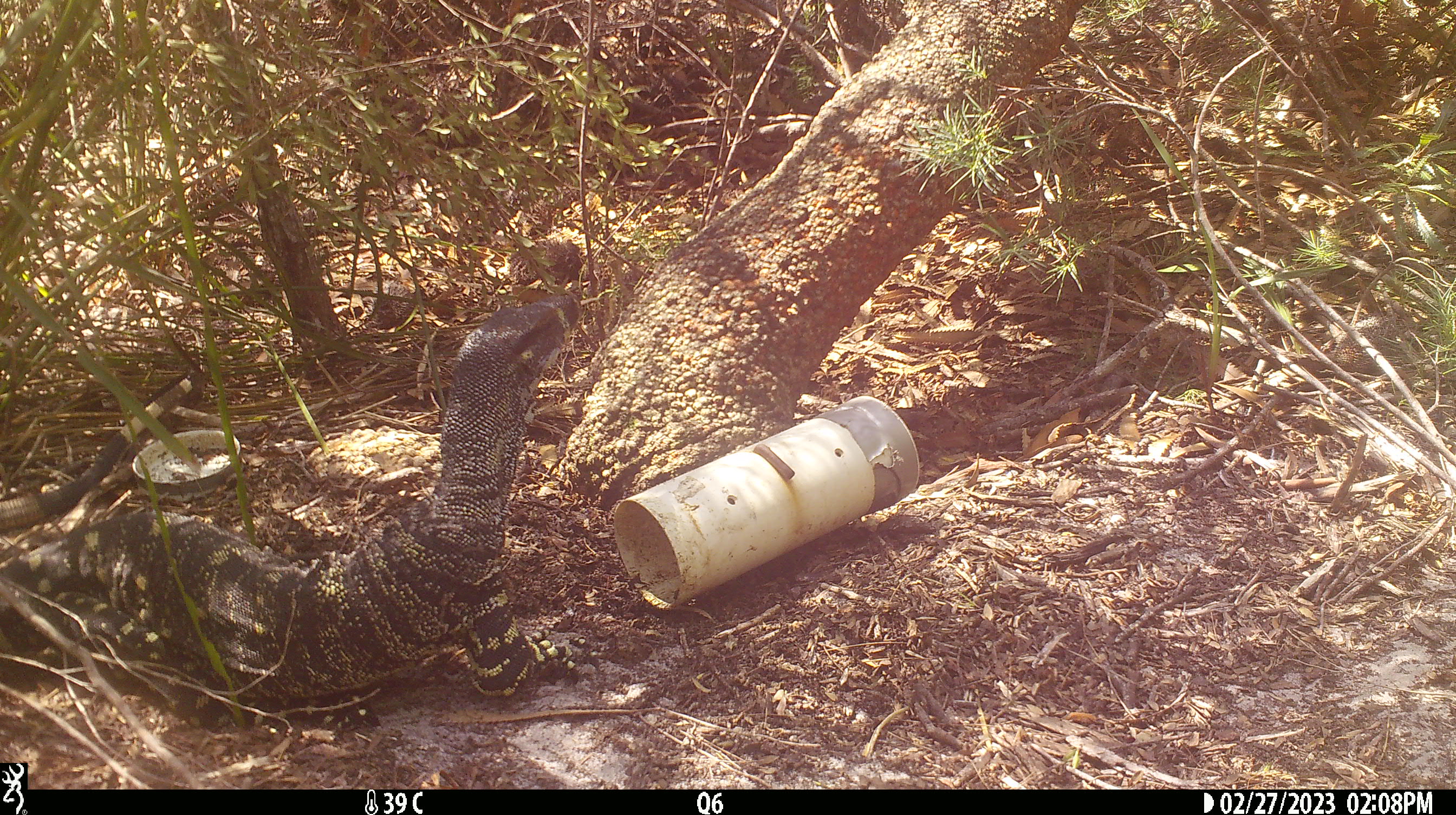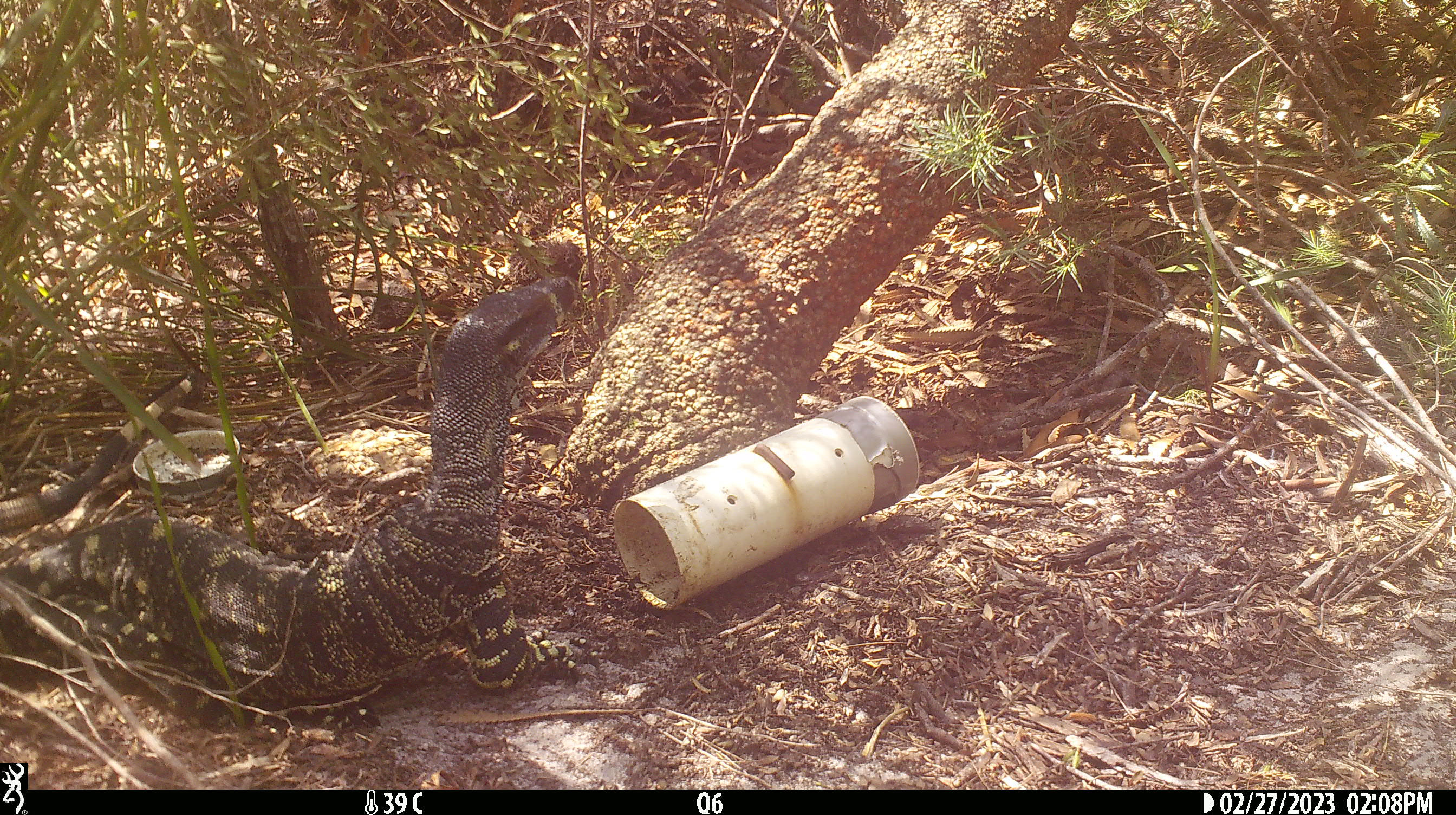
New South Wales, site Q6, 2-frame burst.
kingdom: Animalia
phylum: Chordata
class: Reptilia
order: Squamata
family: Varanidae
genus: Varanus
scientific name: Varanus varius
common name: lace monitor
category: goanna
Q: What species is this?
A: Goanna (lace monitor) (Varanus varius).